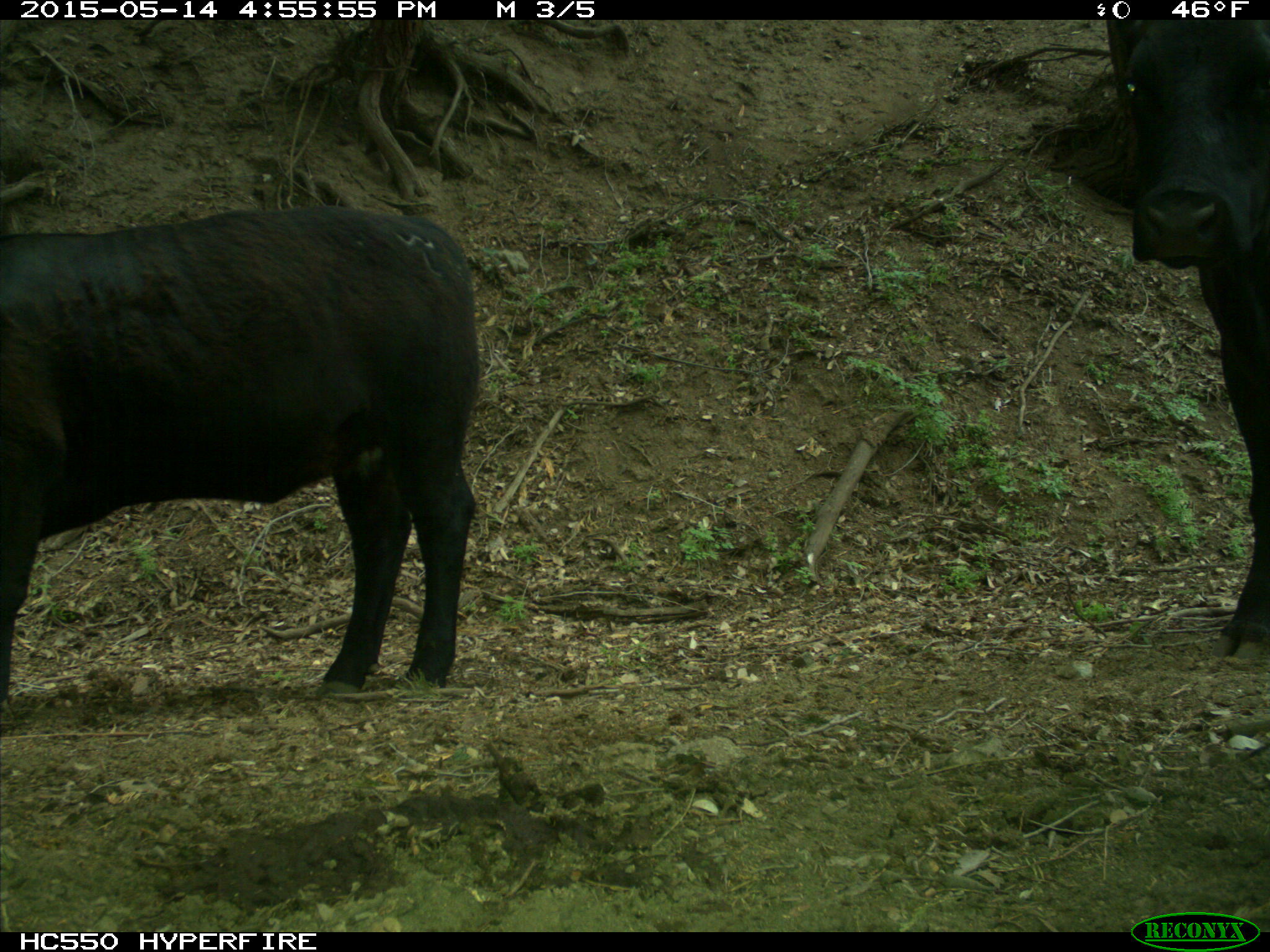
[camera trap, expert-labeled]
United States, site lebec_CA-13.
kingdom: Animalia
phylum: Chordata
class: Mammalia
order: Artiodactyla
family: Bovidae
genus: Bos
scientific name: Bos taurus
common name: domestic cow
Bos taurus (domestic cow).